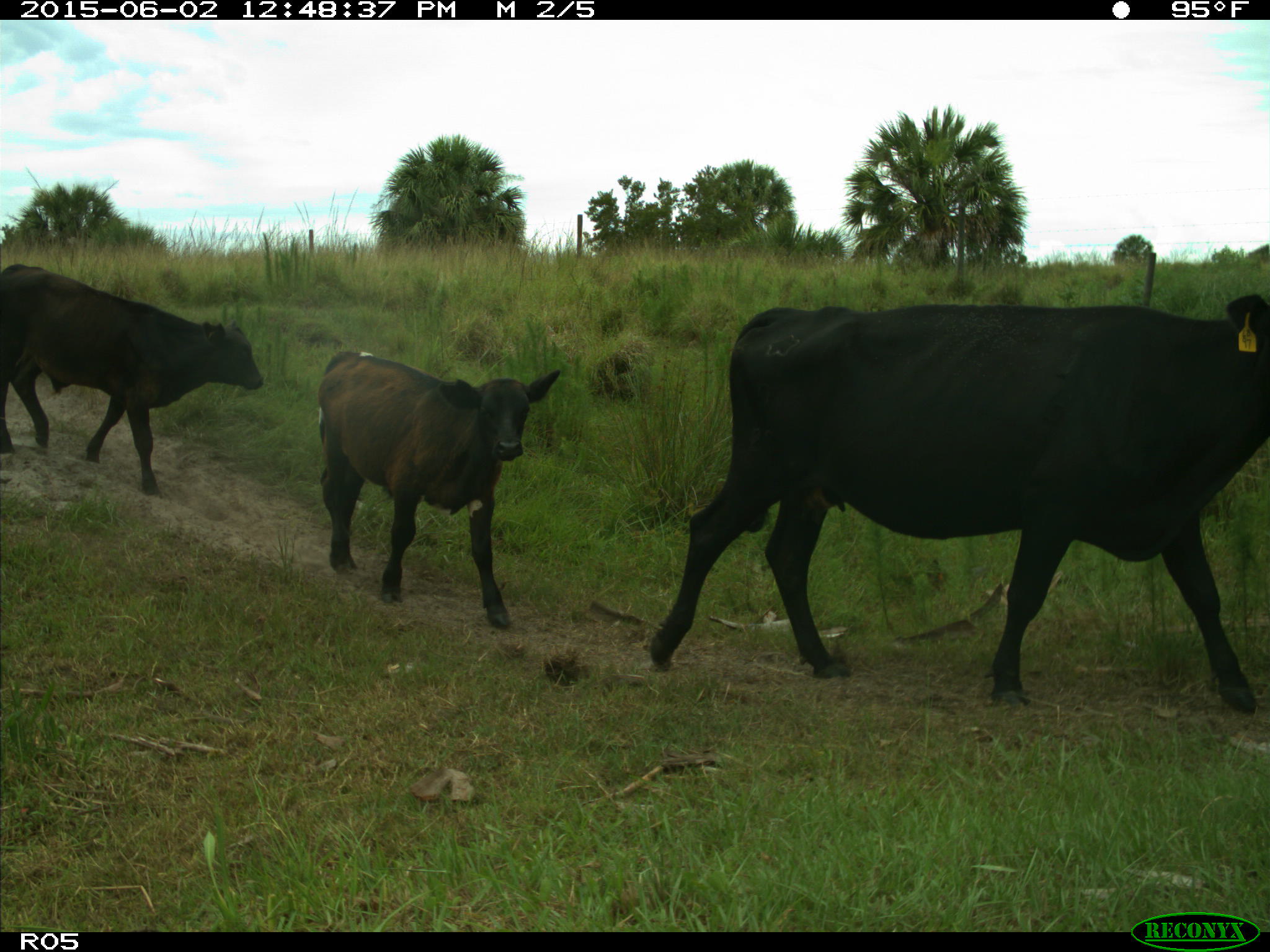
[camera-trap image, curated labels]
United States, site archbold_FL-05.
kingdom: Animalia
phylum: Chordata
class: Mammalia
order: Artiodactyla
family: Bovidae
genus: Bos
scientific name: Bos taurus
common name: domestic cow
Bos taurus (domestic cow).